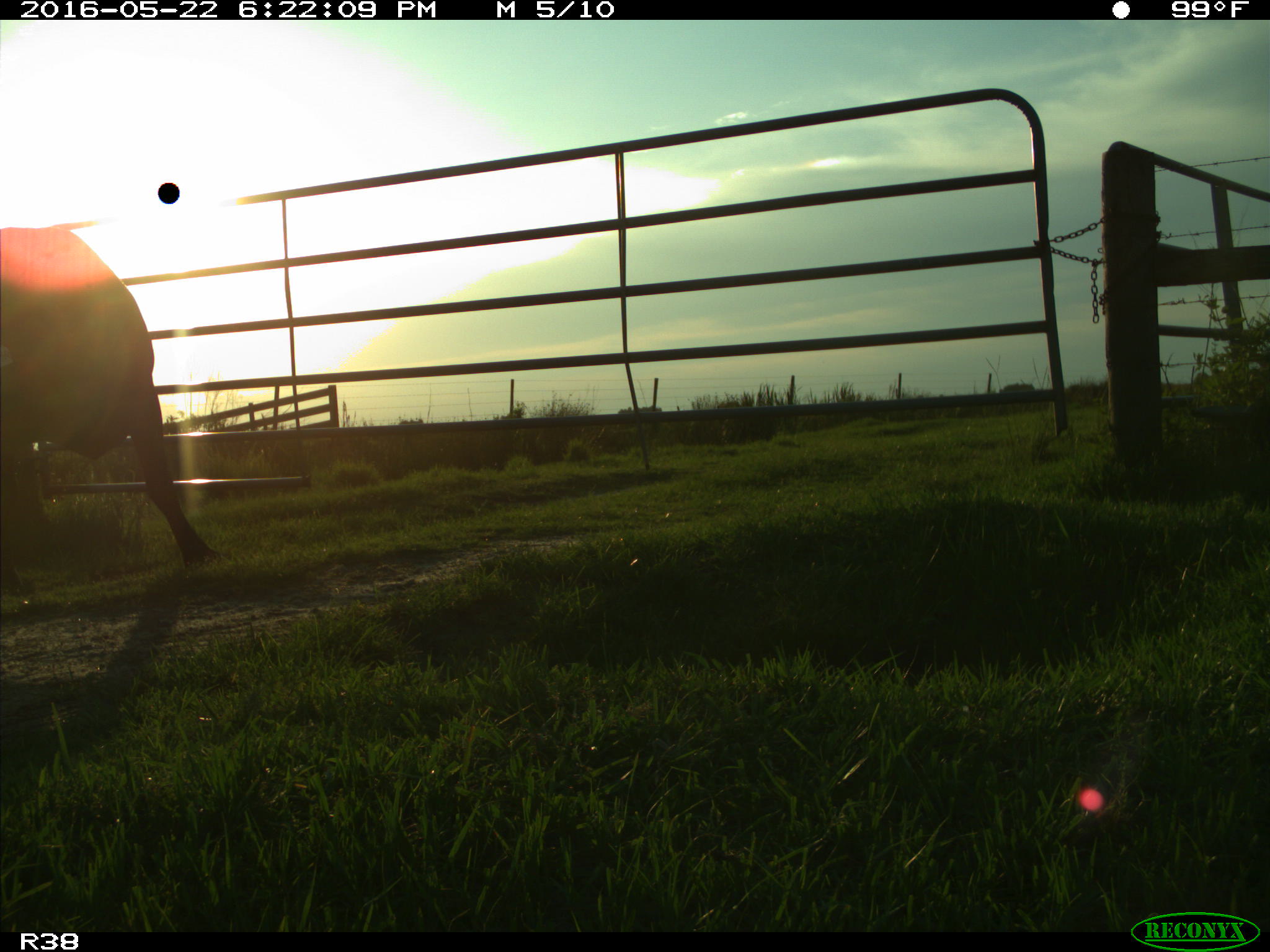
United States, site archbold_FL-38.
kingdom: Animalia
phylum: Chordata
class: Mammalia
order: Artiodactyla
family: Bovidae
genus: Bos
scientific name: Bos taurus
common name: domestic cow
Bos taurus (domestic cow).